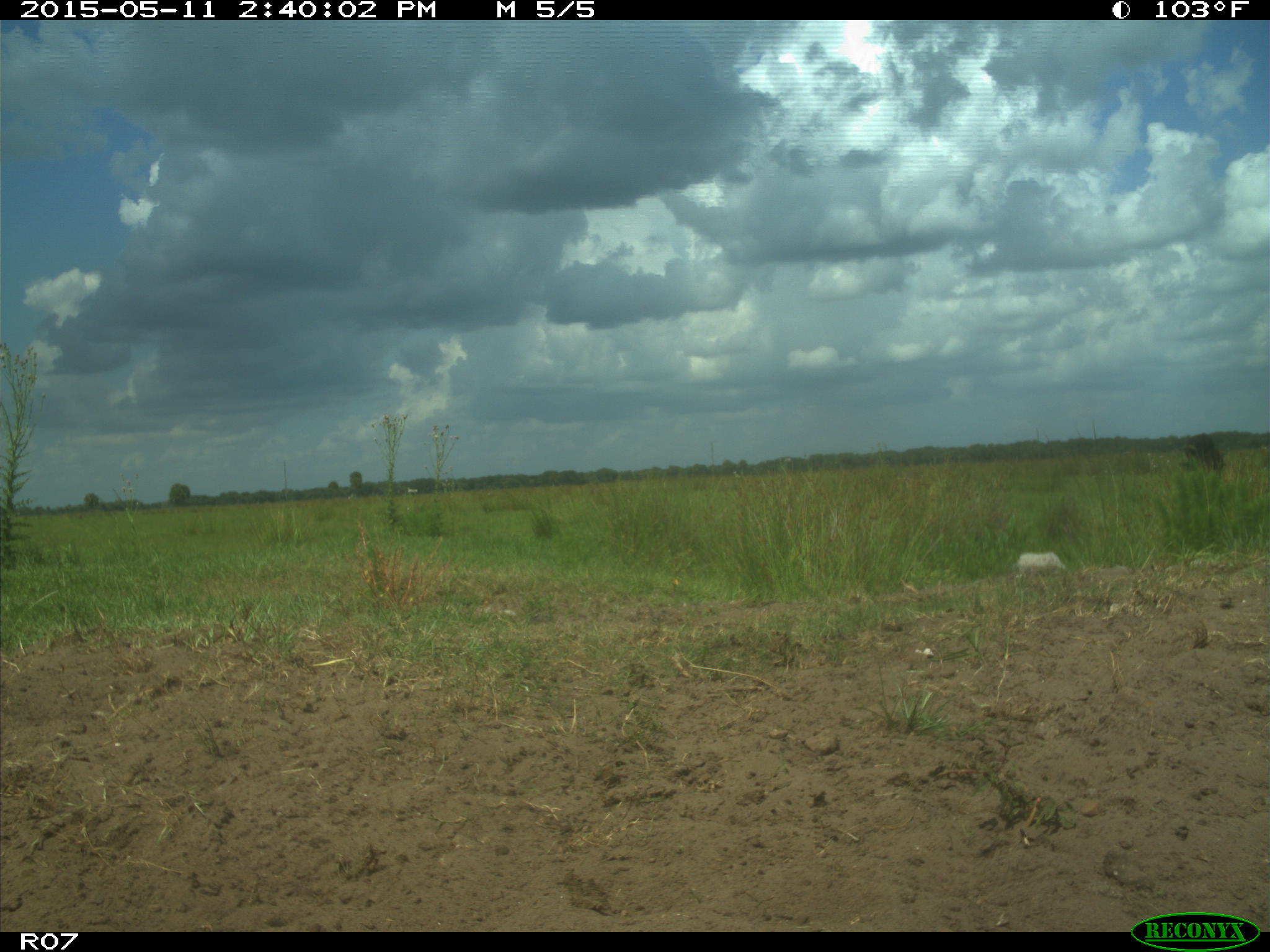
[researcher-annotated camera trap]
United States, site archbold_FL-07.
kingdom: Animalia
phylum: Chordata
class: Mammalia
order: Artiodactyla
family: Bovidae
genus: Bos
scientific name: Bos taurus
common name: domestic cow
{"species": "Bos taurus (domestic cow)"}